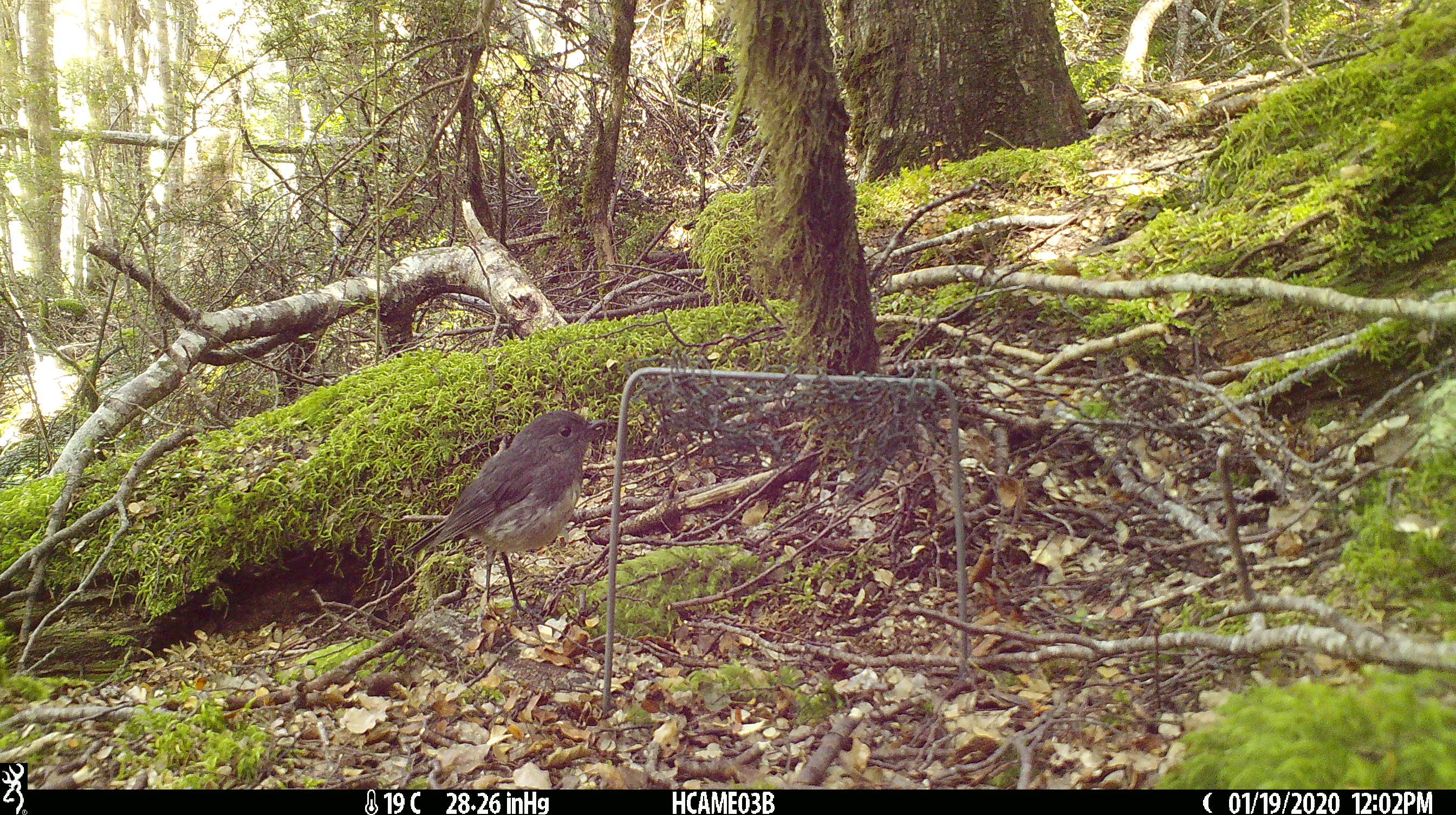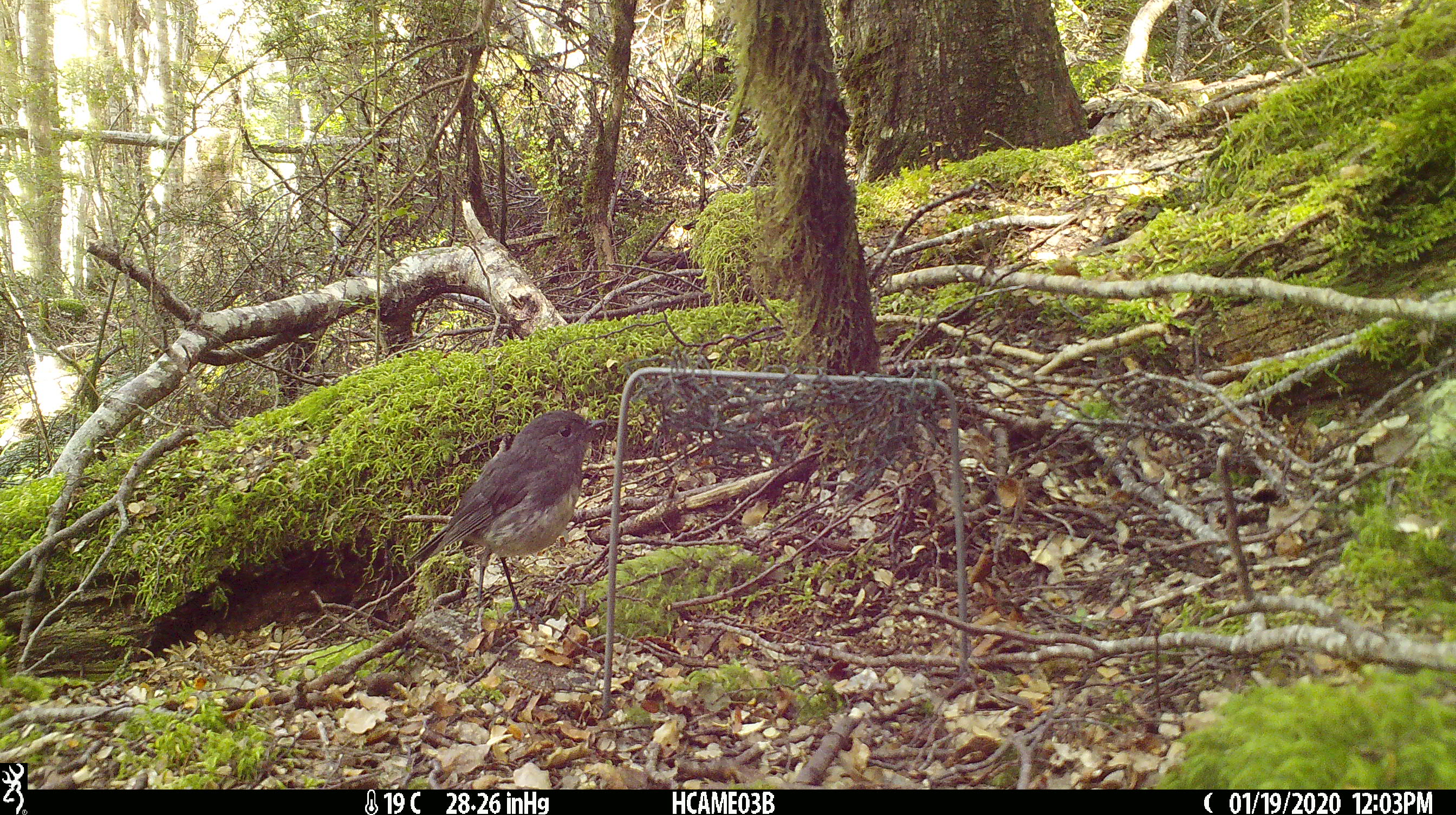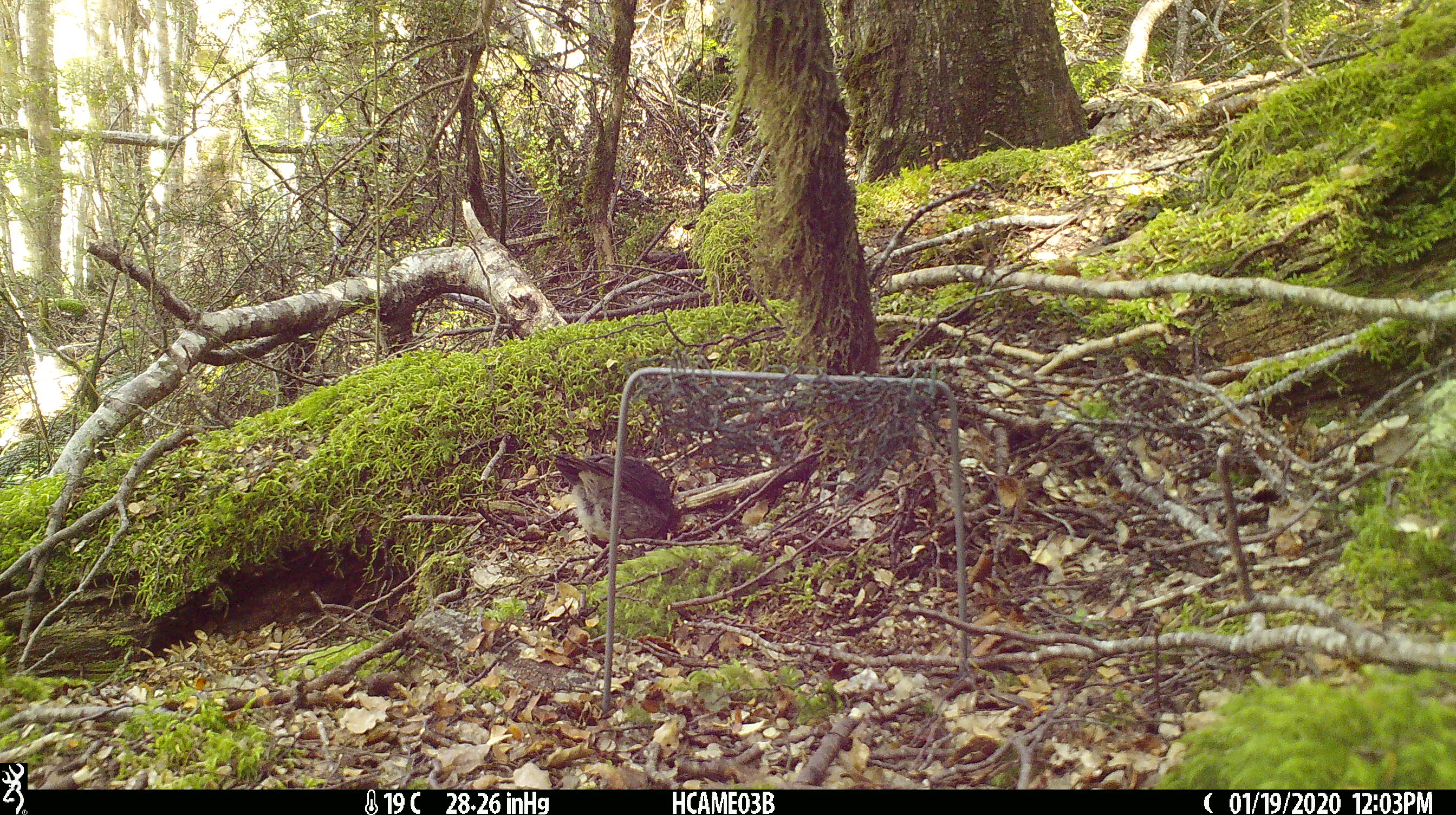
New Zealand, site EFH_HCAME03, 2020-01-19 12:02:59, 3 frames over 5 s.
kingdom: Animalia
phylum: Chordata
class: Aves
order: Passeriformes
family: Petroicidae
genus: Petroica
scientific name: Petroica australis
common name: new zealand robin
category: robin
Robin (new zealand robin) (Petroica australis).